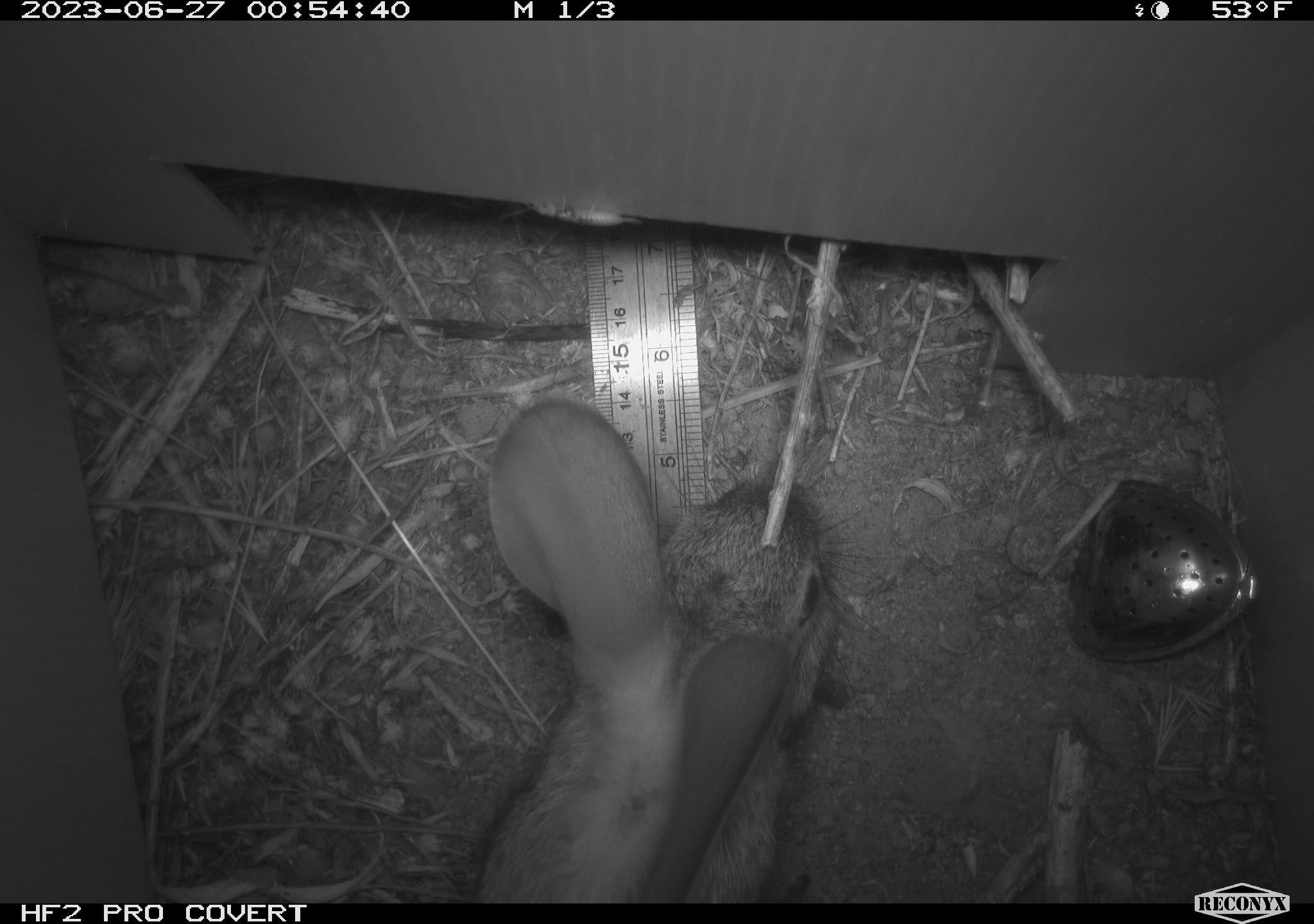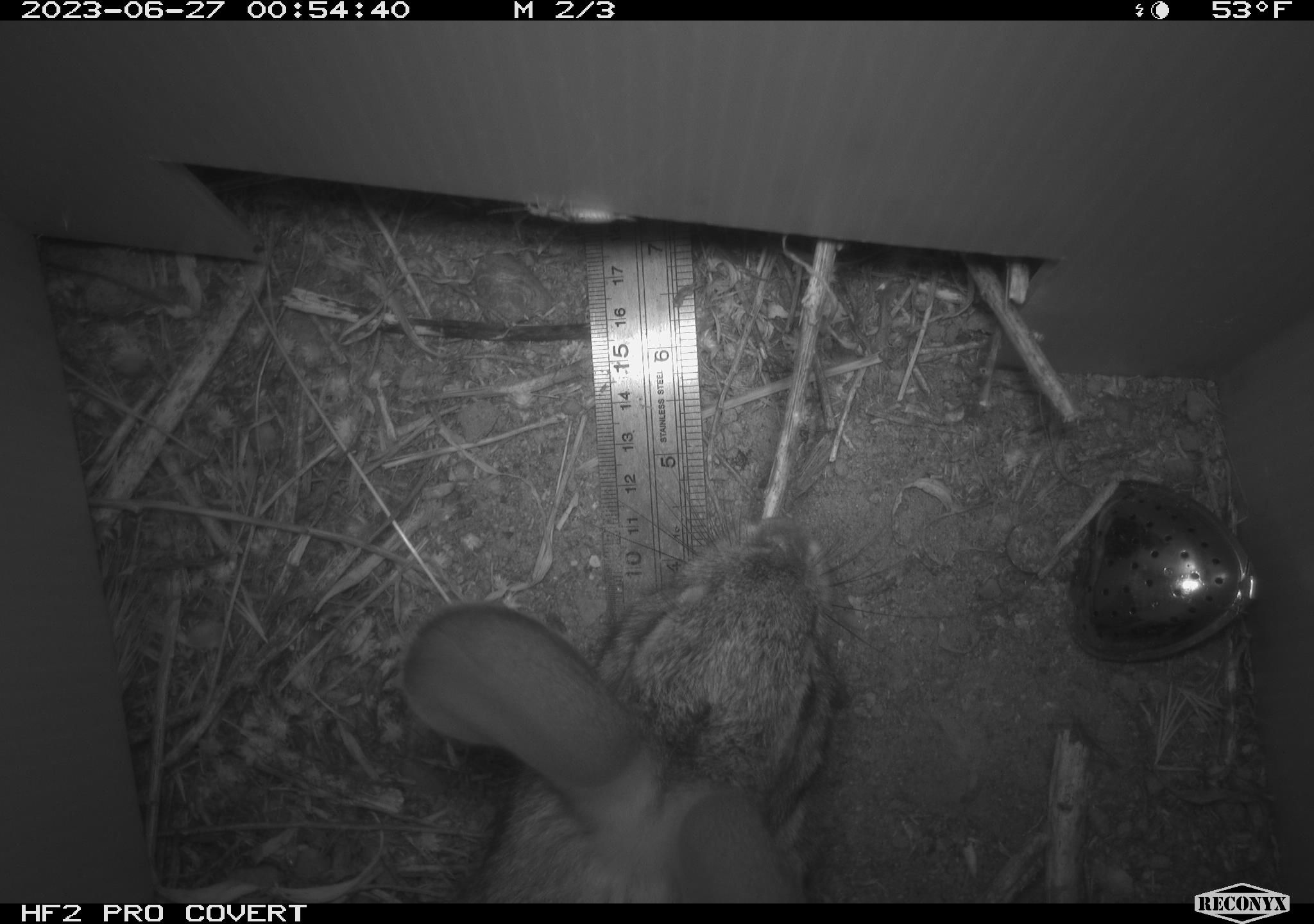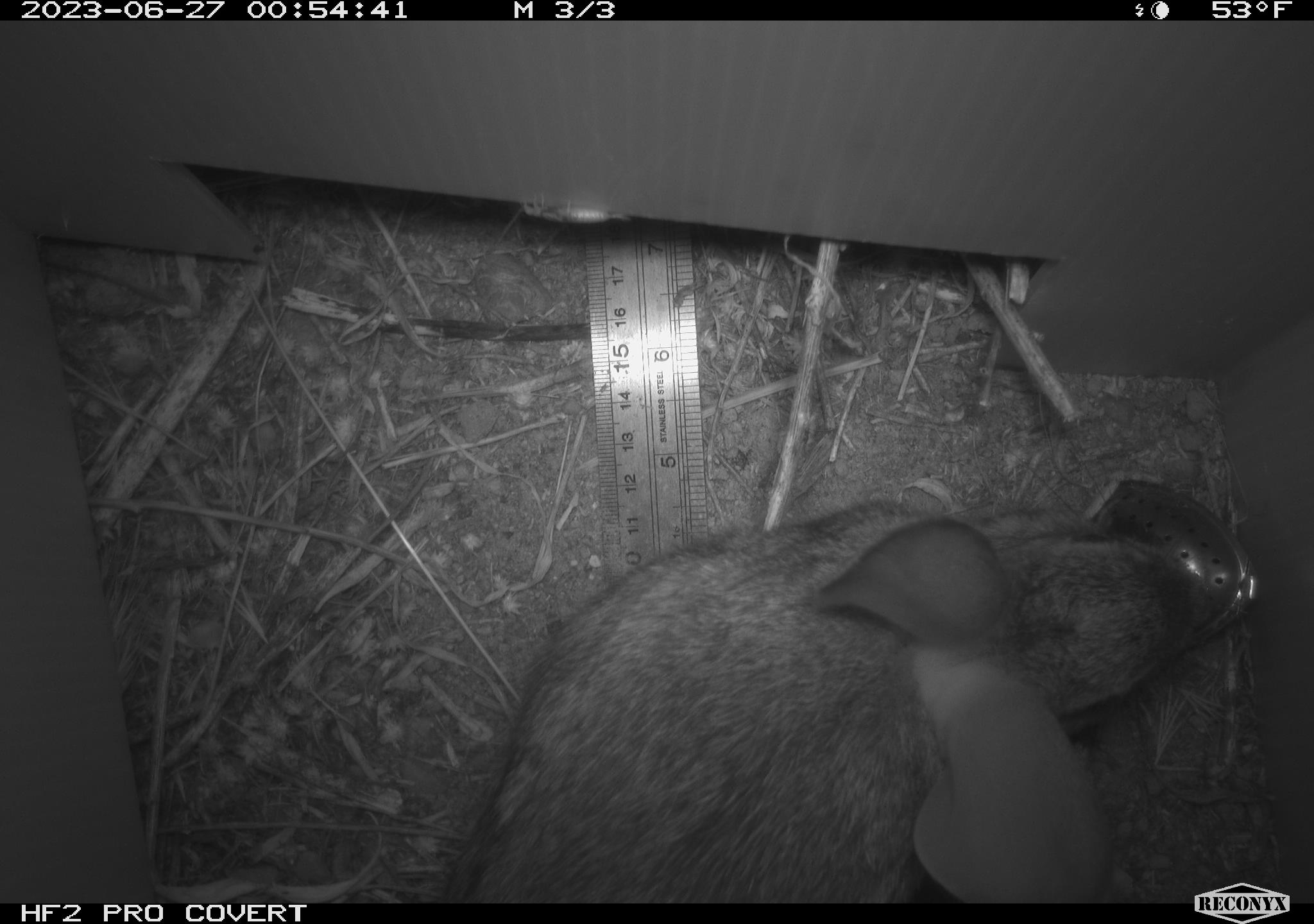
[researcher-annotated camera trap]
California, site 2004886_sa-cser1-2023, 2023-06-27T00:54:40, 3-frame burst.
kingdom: Animalia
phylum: Chordata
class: Mammalia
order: Lagomorpha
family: Leporidae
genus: Sylvilagus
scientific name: Sylvilagus bachmani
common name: brush rabbit